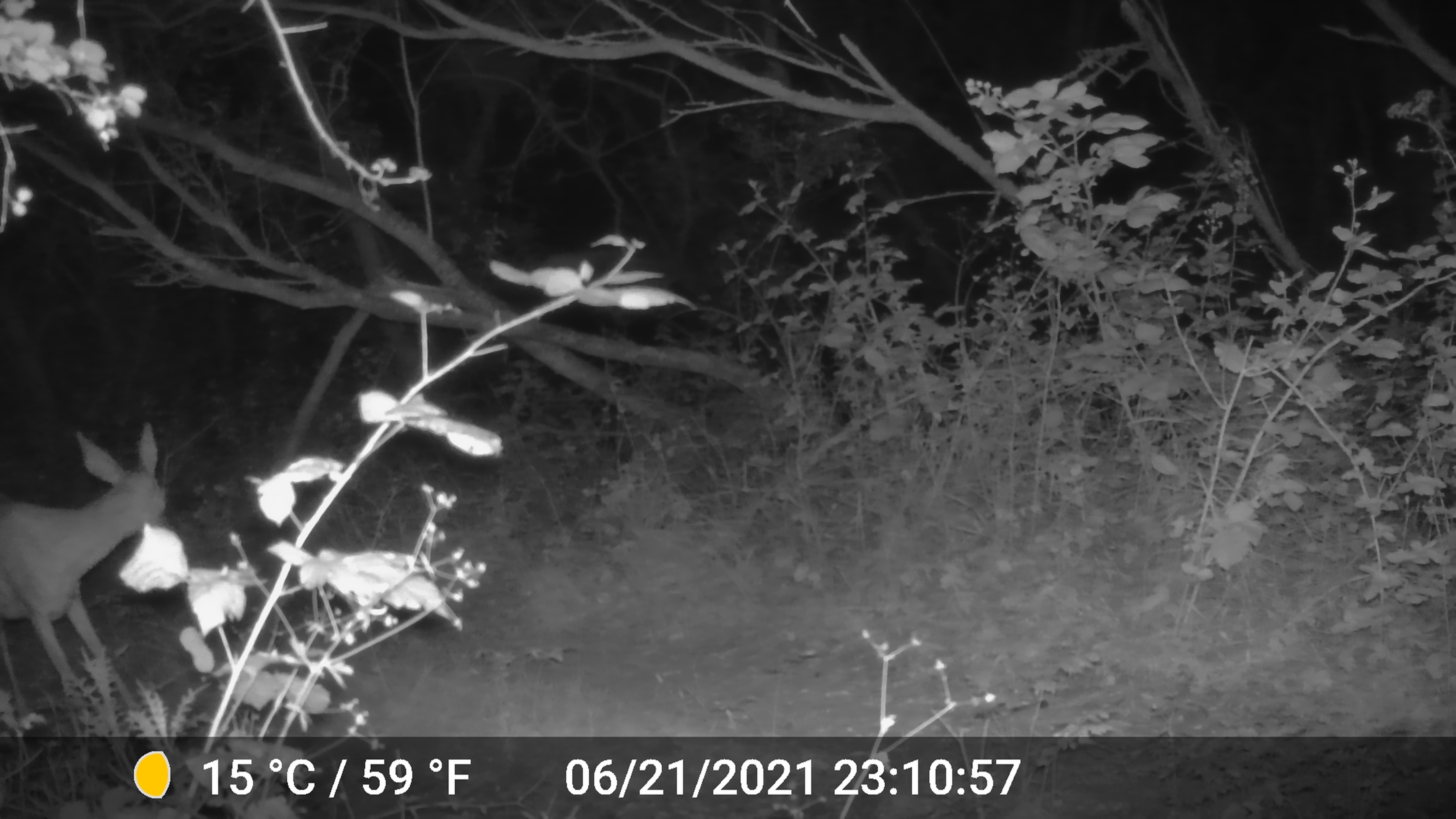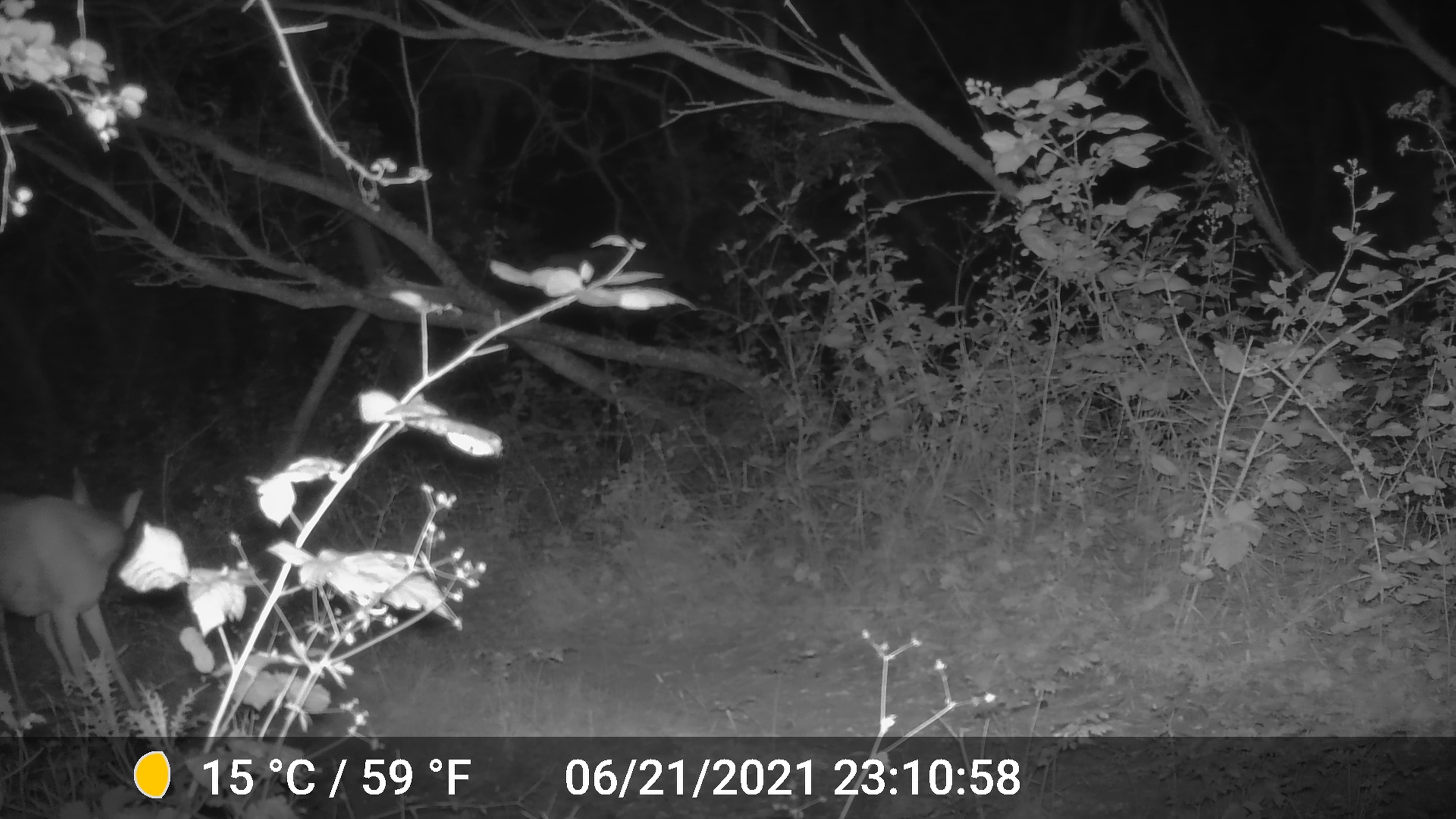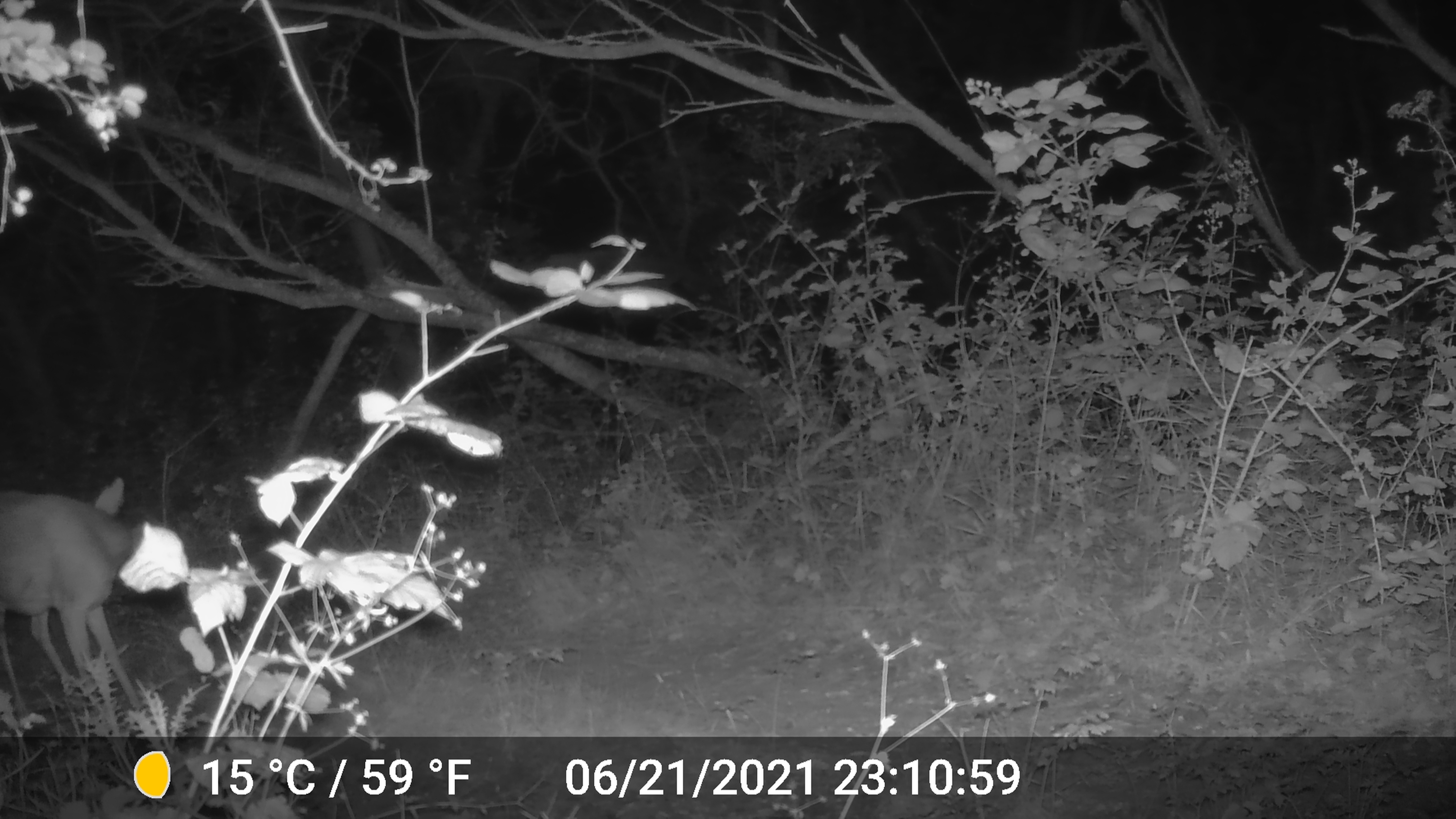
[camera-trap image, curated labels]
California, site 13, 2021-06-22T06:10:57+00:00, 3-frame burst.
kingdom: Animalia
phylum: Chordata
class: Mammalia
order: Artiodactyla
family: Cervidae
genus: Odocoileus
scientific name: Odocoileus hemionus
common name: mule deer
Mule deer (Odocoileus hemionus).